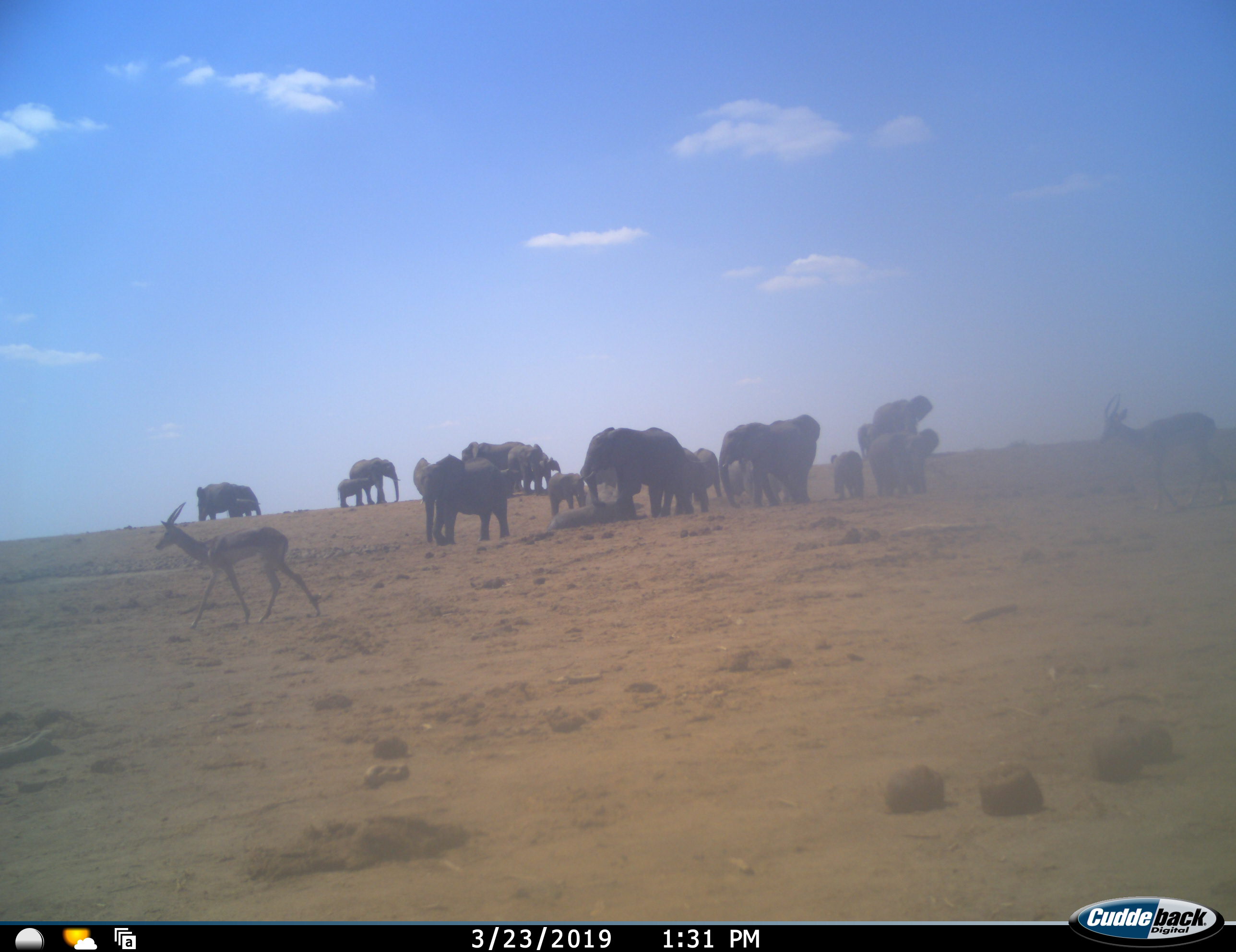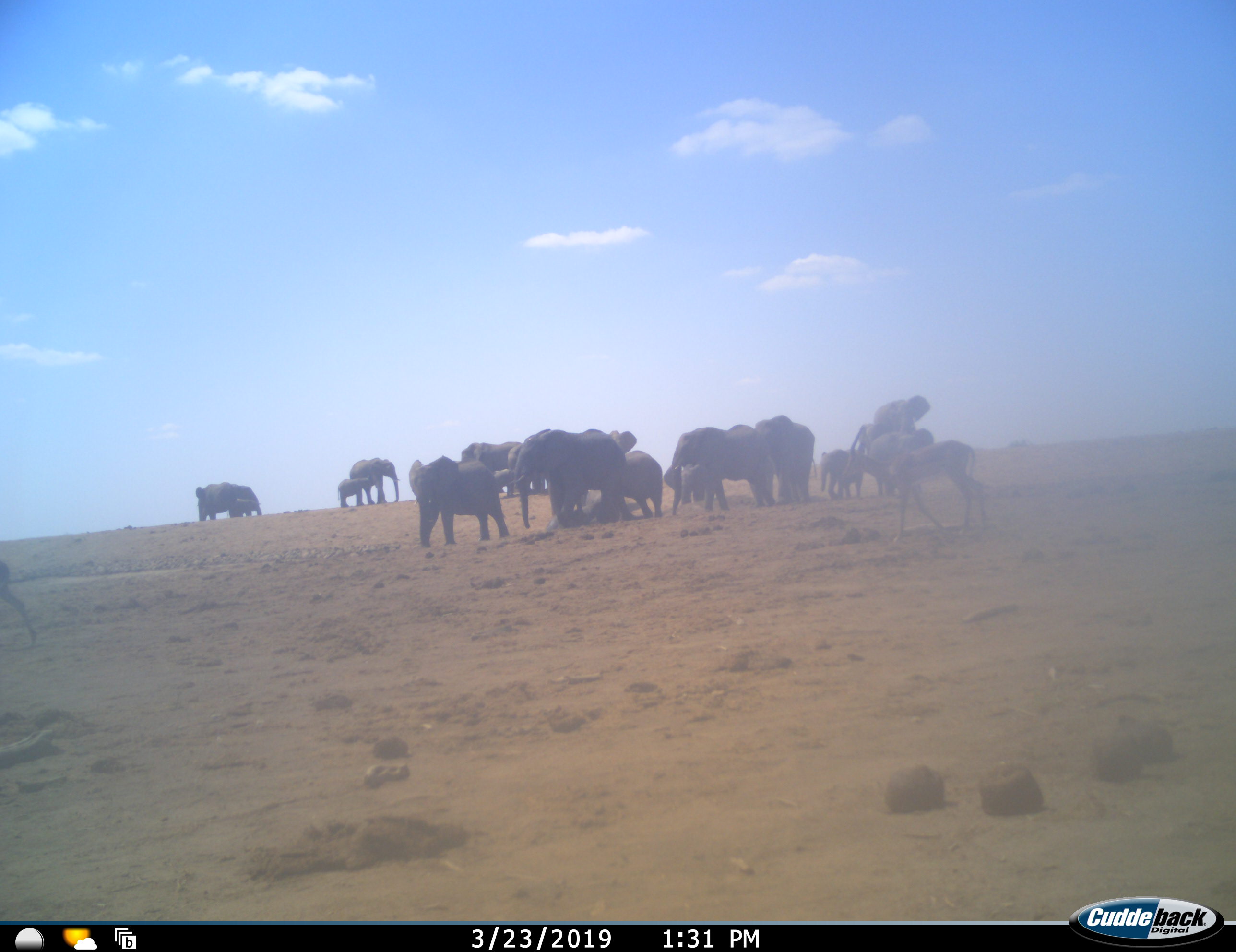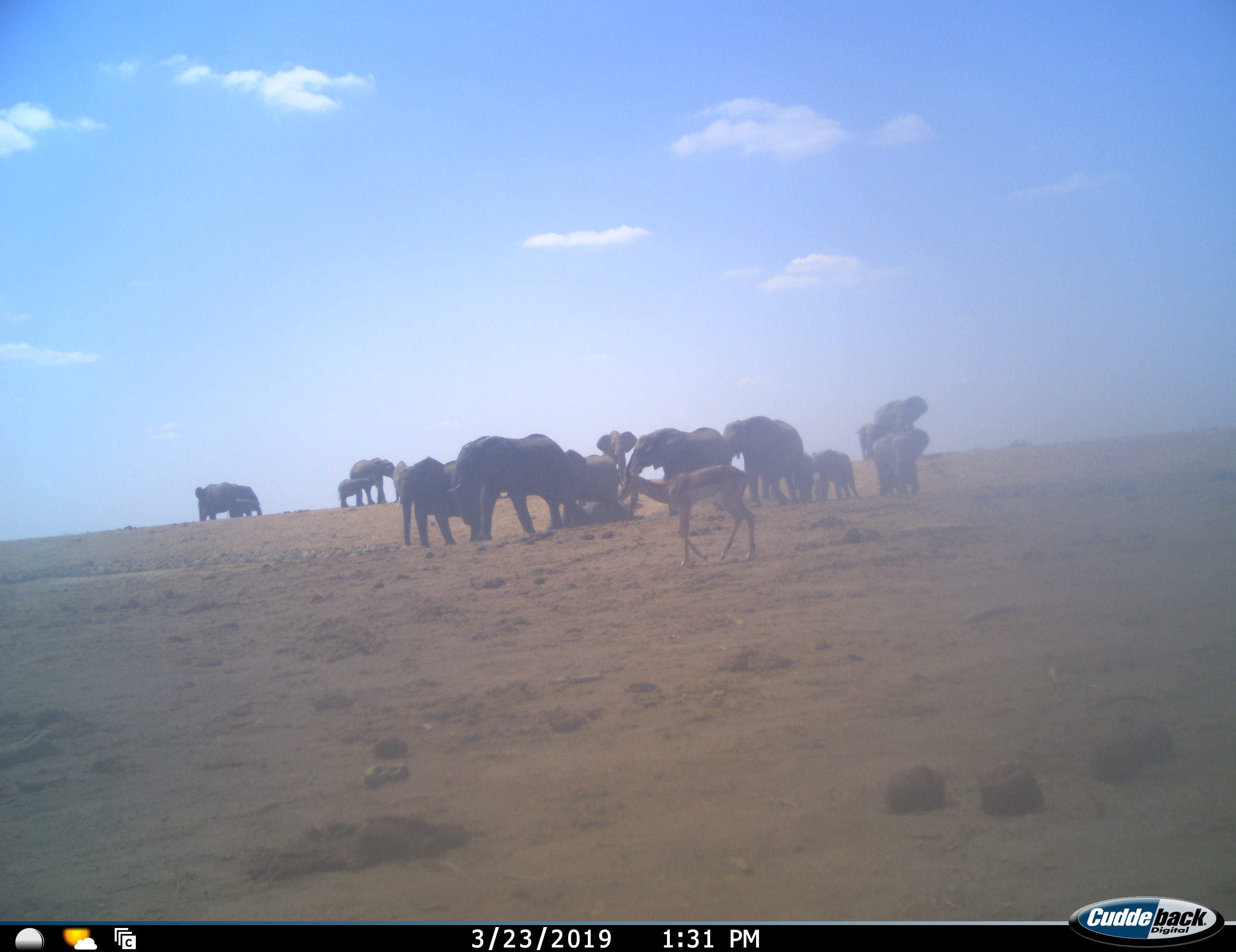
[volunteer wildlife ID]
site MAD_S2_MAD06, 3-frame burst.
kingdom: Animalia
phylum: Chordata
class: Mammalia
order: Proboscidea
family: Elephantidae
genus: Loxodonta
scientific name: Loxodonta africana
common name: african bush elephant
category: elephant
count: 11-50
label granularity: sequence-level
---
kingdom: Animalia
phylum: Chordata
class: Mammalia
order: Artiodactyla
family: Bovidae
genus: Aepyceros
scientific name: Aepyceros melampus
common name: impala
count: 2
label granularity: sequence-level